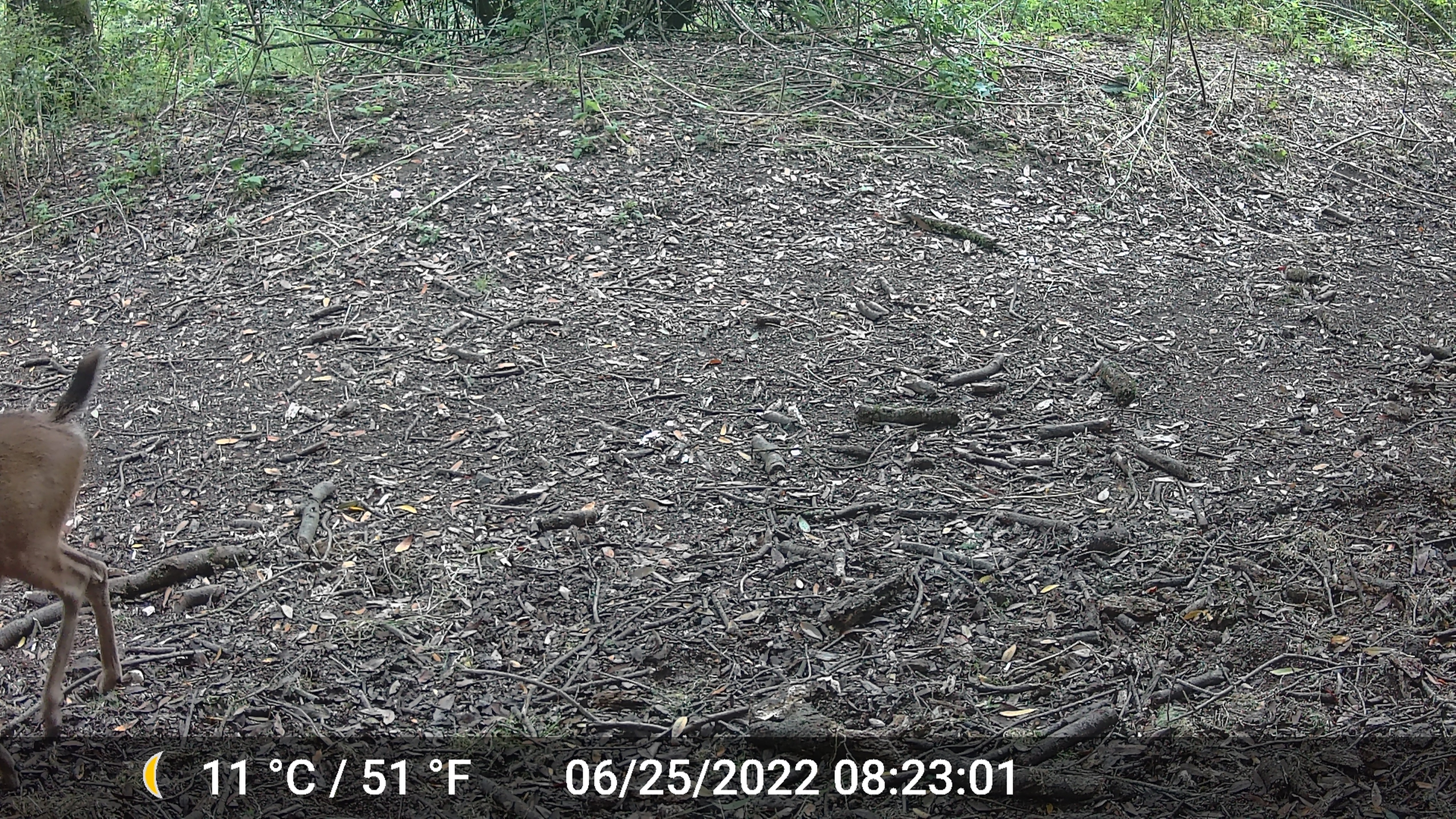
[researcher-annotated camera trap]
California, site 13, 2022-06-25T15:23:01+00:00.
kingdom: Animalia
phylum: Chordata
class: Mammalia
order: Artiodactyla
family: Cervidae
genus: Odocoileus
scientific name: Odocoileus hemionus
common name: mule deer